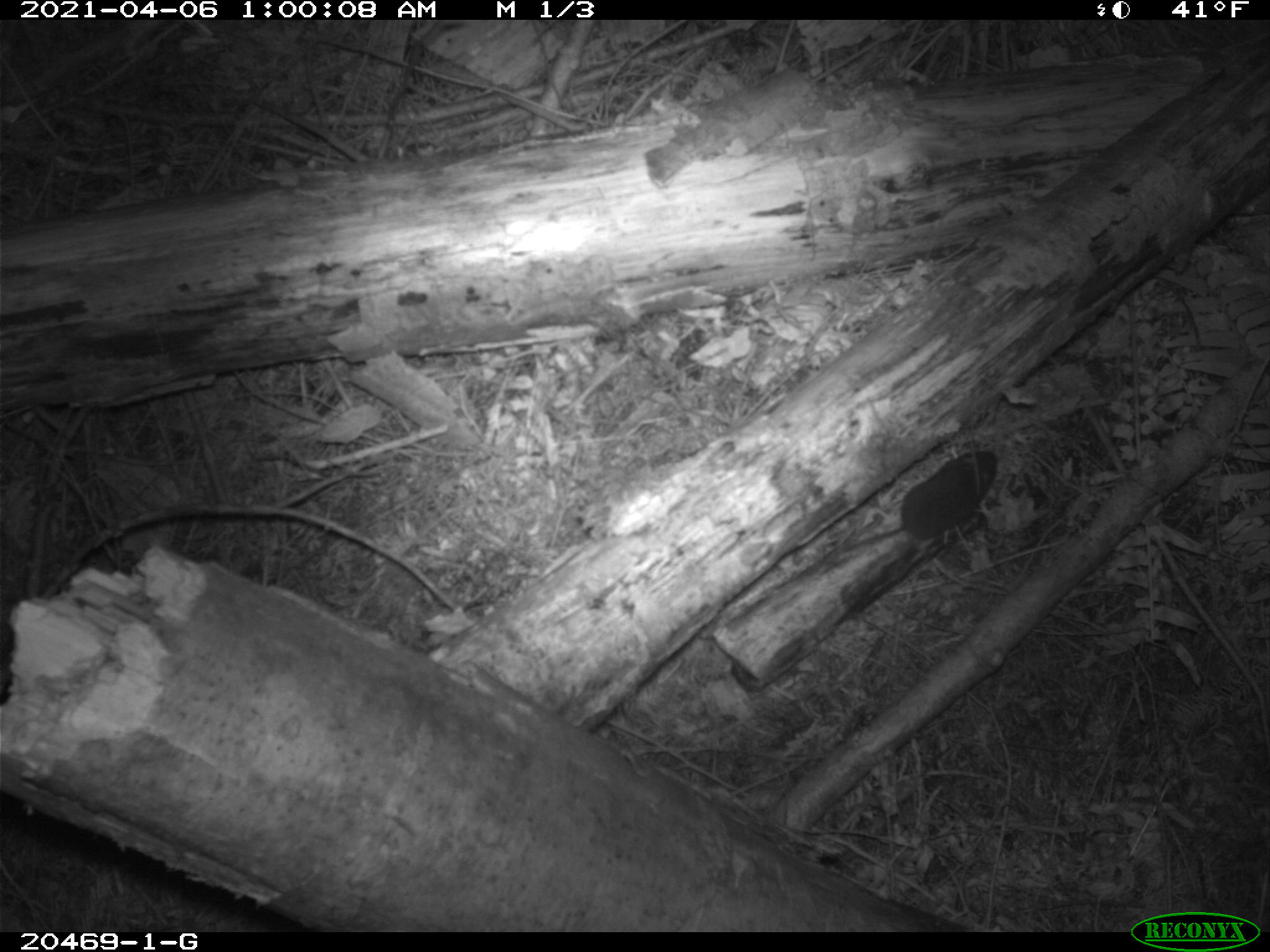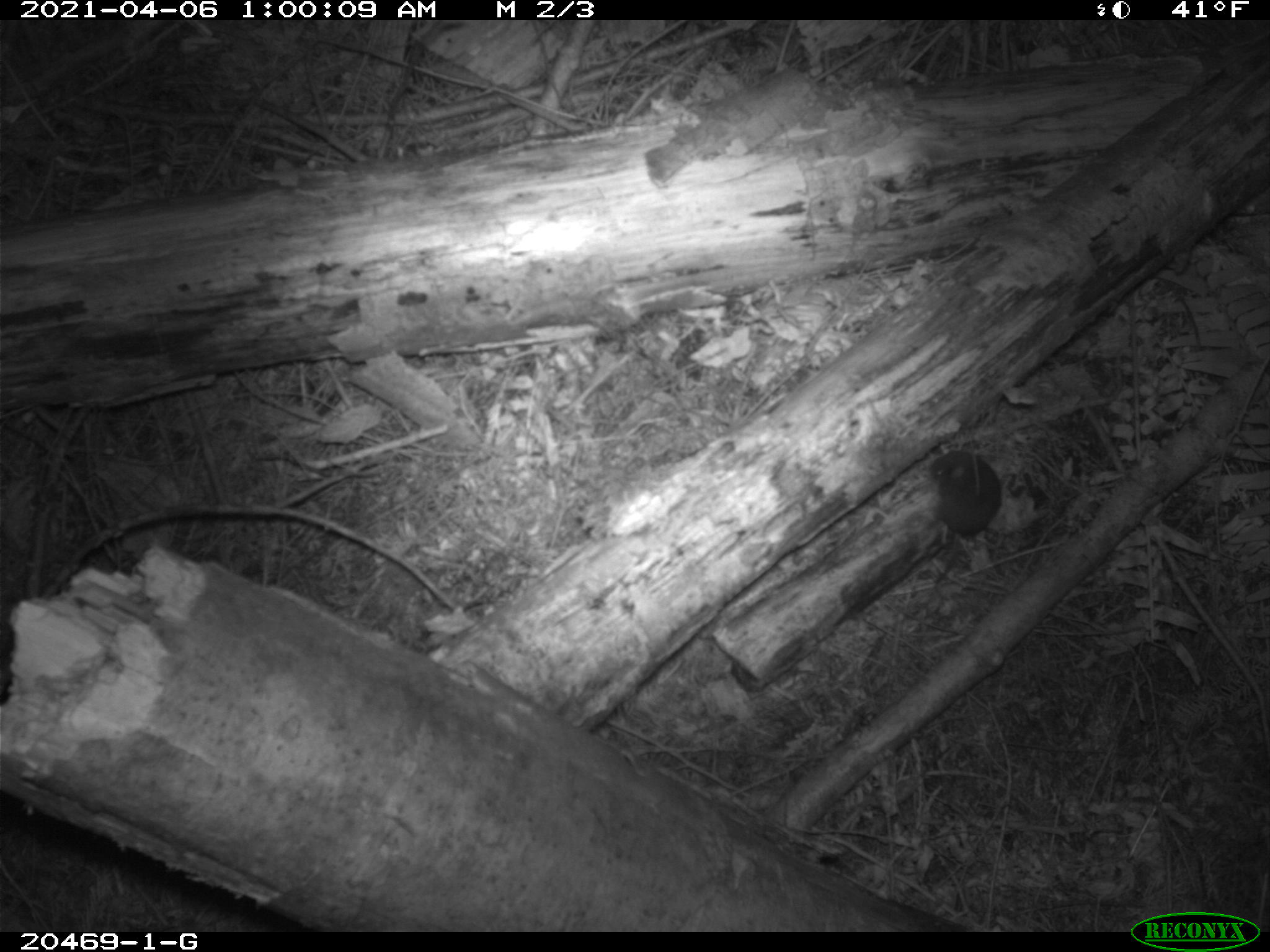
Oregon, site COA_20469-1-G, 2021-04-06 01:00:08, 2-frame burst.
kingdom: Animalia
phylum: Chordata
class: Mammalia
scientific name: Mammalia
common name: small mammal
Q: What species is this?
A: Small mammal (Mammalia).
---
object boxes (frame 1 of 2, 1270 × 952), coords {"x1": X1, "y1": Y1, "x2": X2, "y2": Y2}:
small mammal: {"x1": 779, "y1": 419, "x2": 1018, "y2": 610}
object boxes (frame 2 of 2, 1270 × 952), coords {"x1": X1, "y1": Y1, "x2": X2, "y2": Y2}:
small mammal: {"x1": 883, "y1": 416, "x2": 1063, "y2": 593}